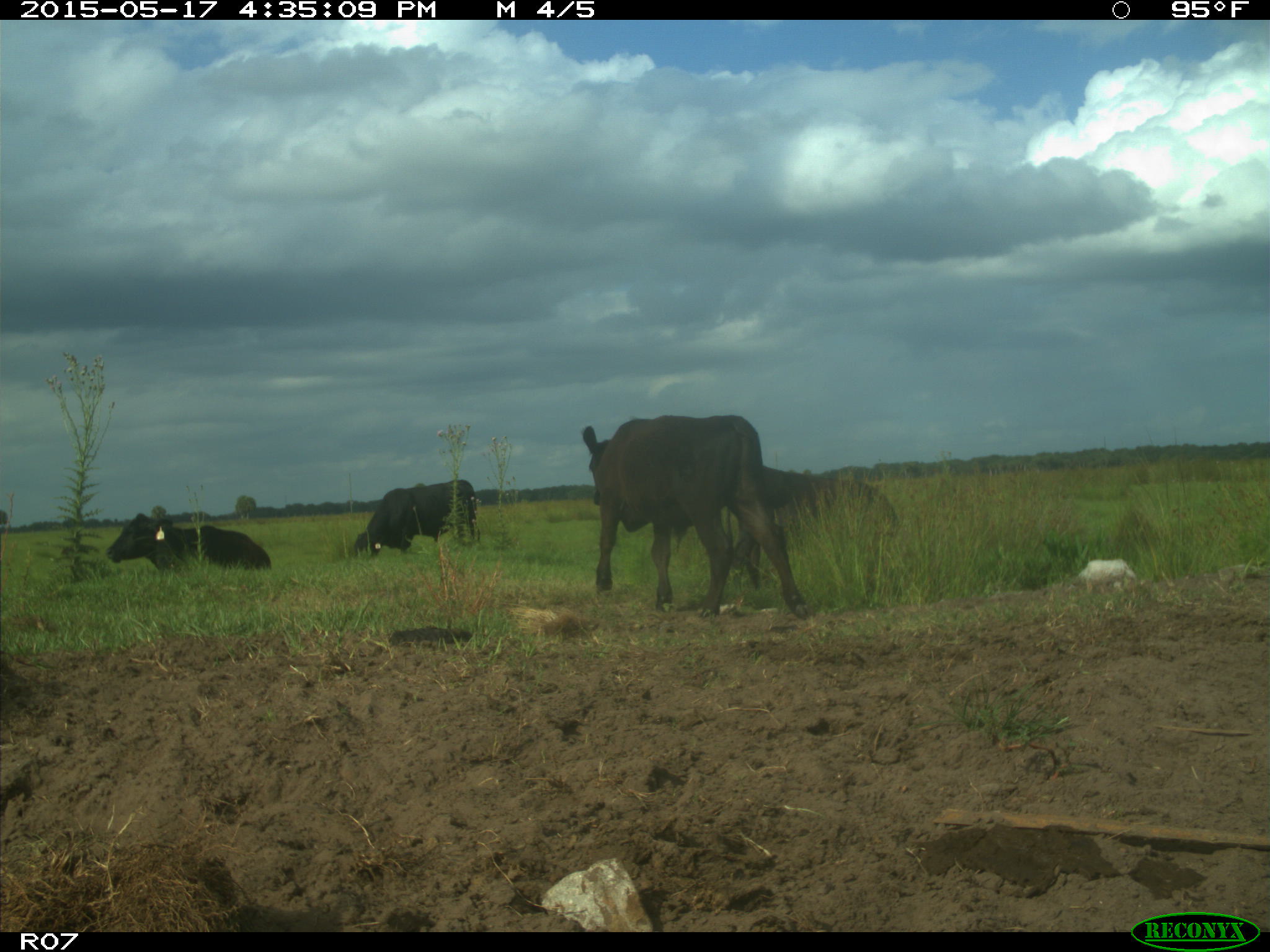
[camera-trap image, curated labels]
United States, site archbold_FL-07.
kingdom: Animalia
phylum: Chordata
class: Mammalia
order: Artiodactyla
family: Bovidae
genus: Bos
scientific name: Bos taurus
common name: domestic cow